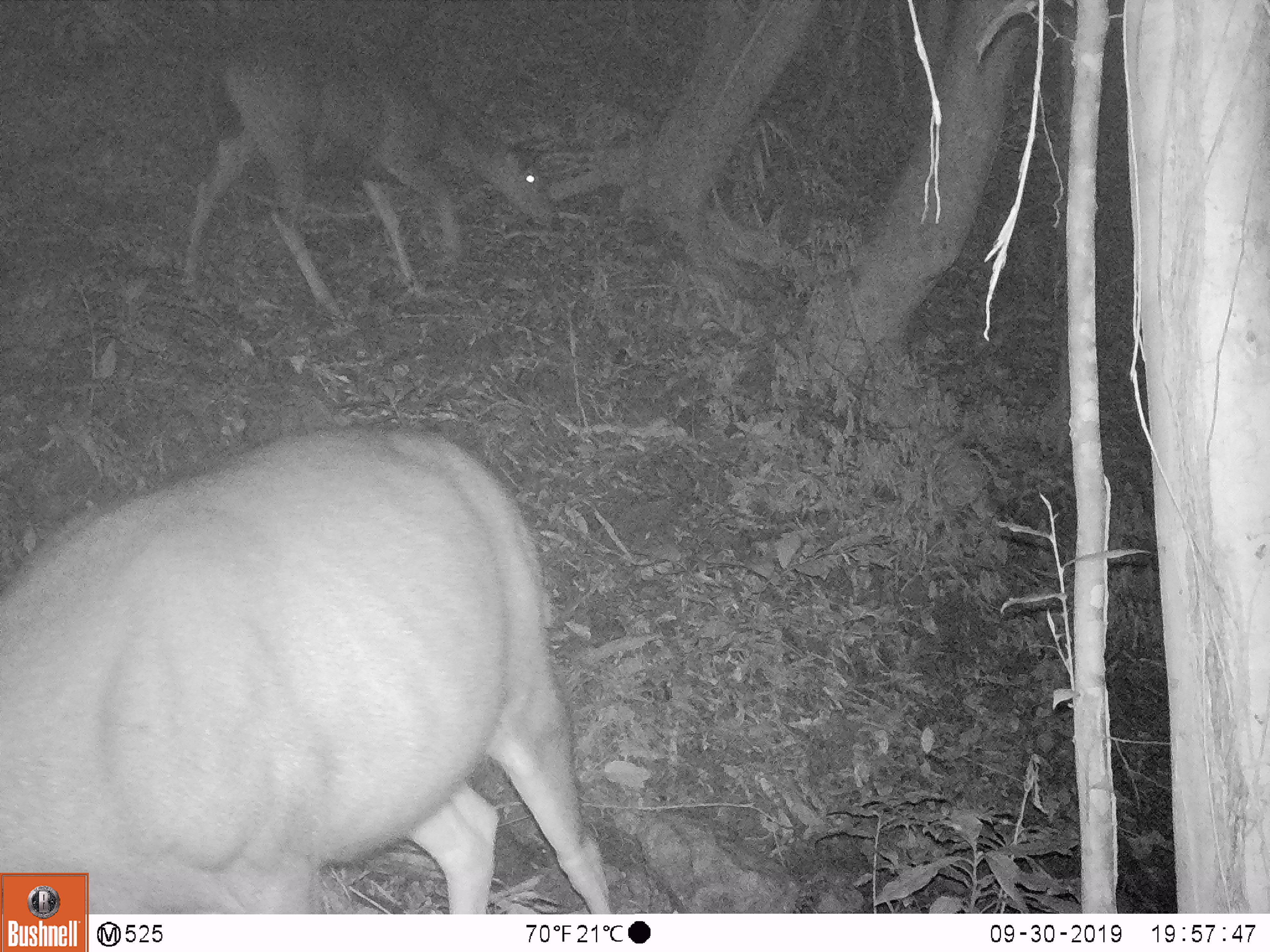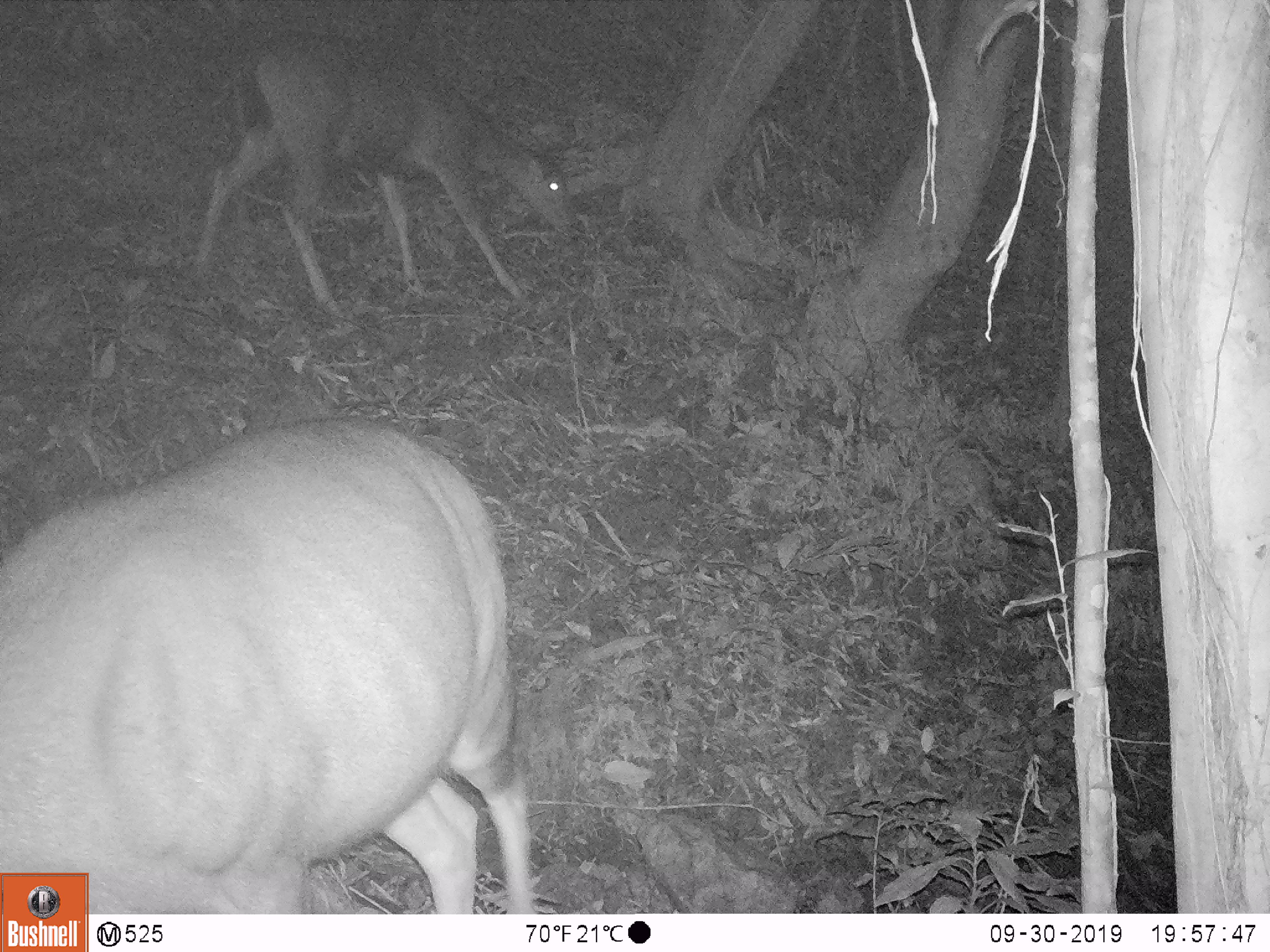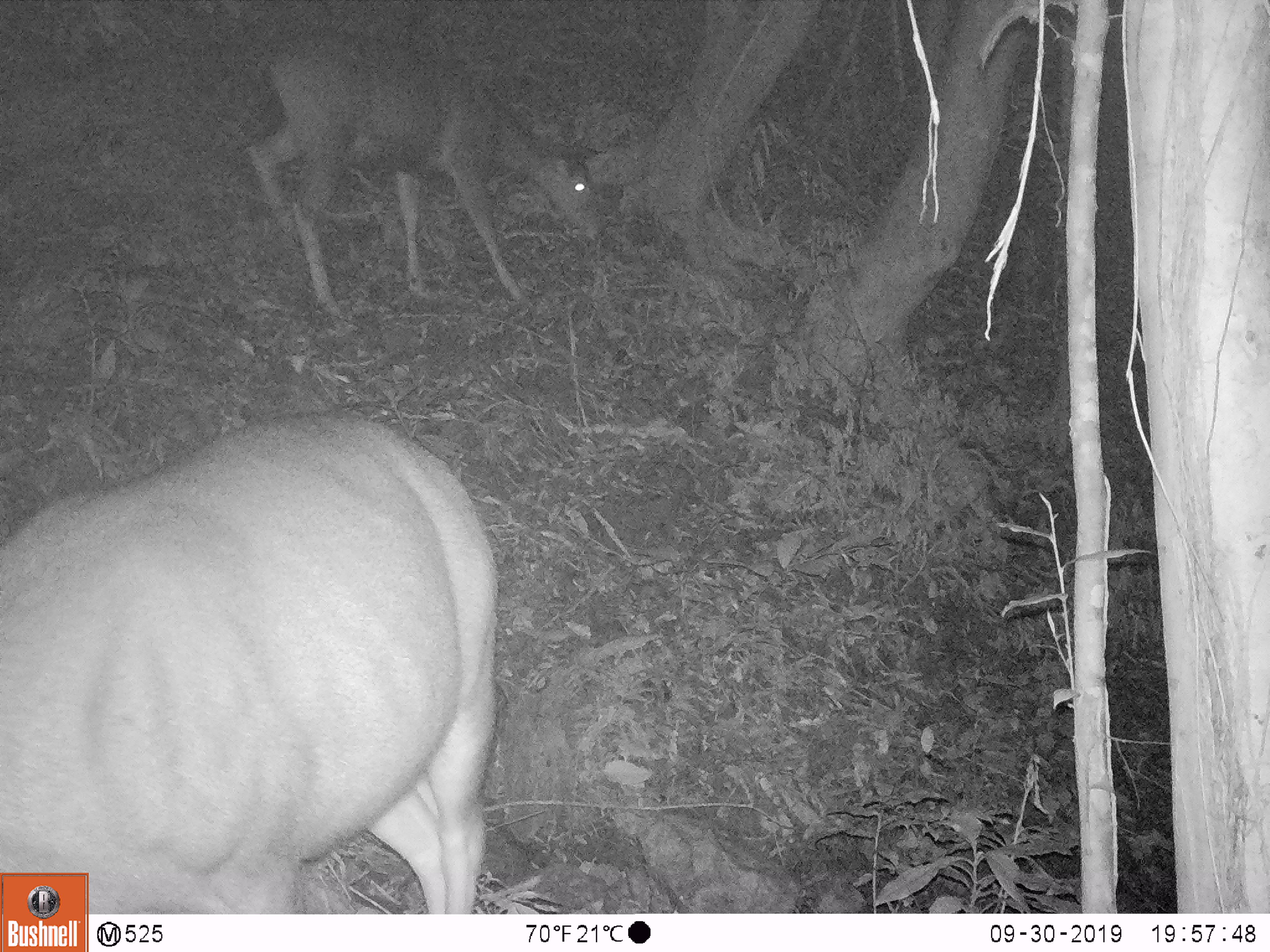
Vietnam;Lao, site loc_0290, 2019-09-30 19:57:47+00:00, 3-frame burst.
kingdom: Animalia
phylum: Chordata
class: Mammalia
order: Artiodactyla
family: Cervidae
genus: Rusa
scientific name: Rusa unicolor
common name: sambar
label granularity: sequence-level